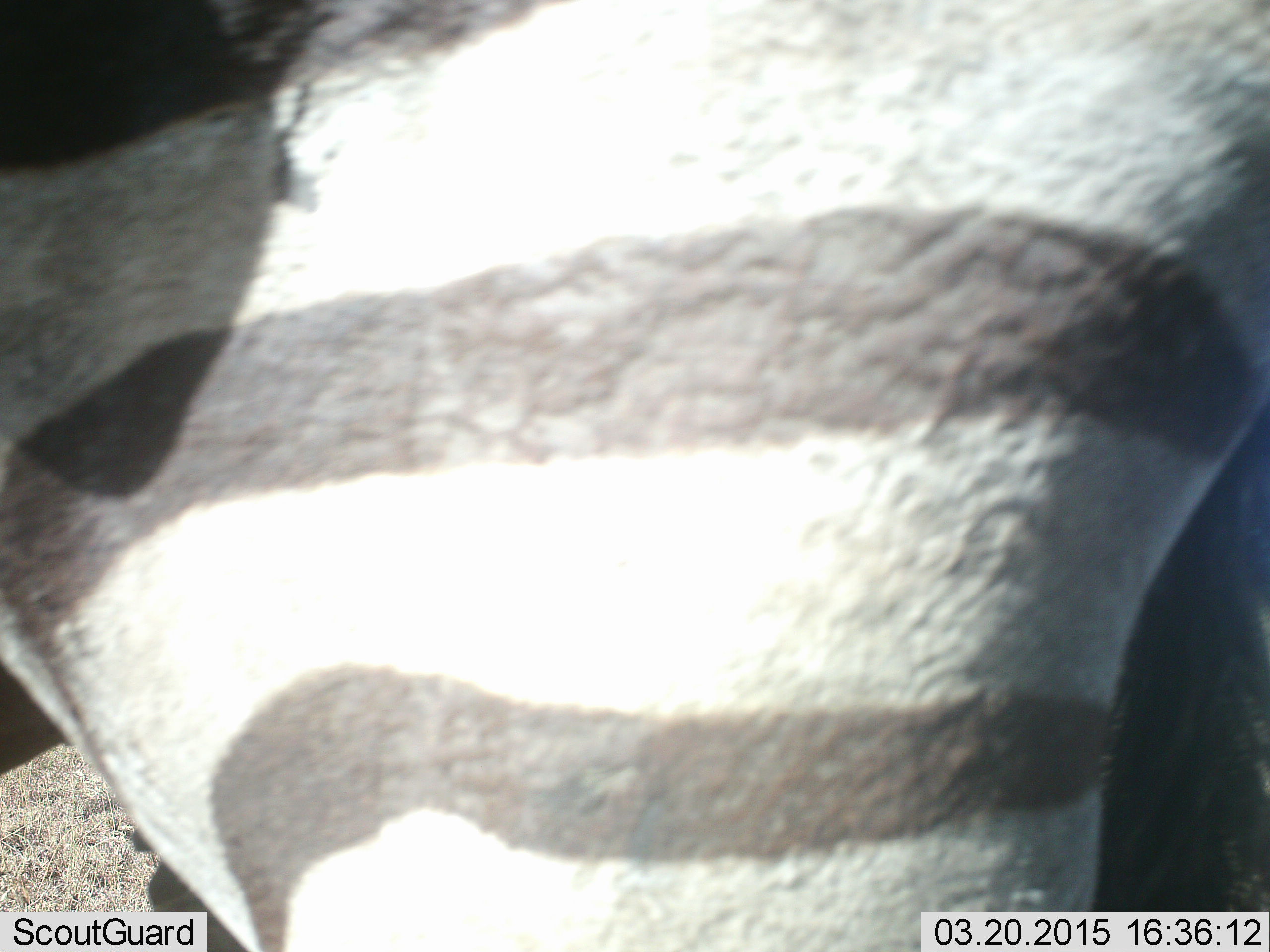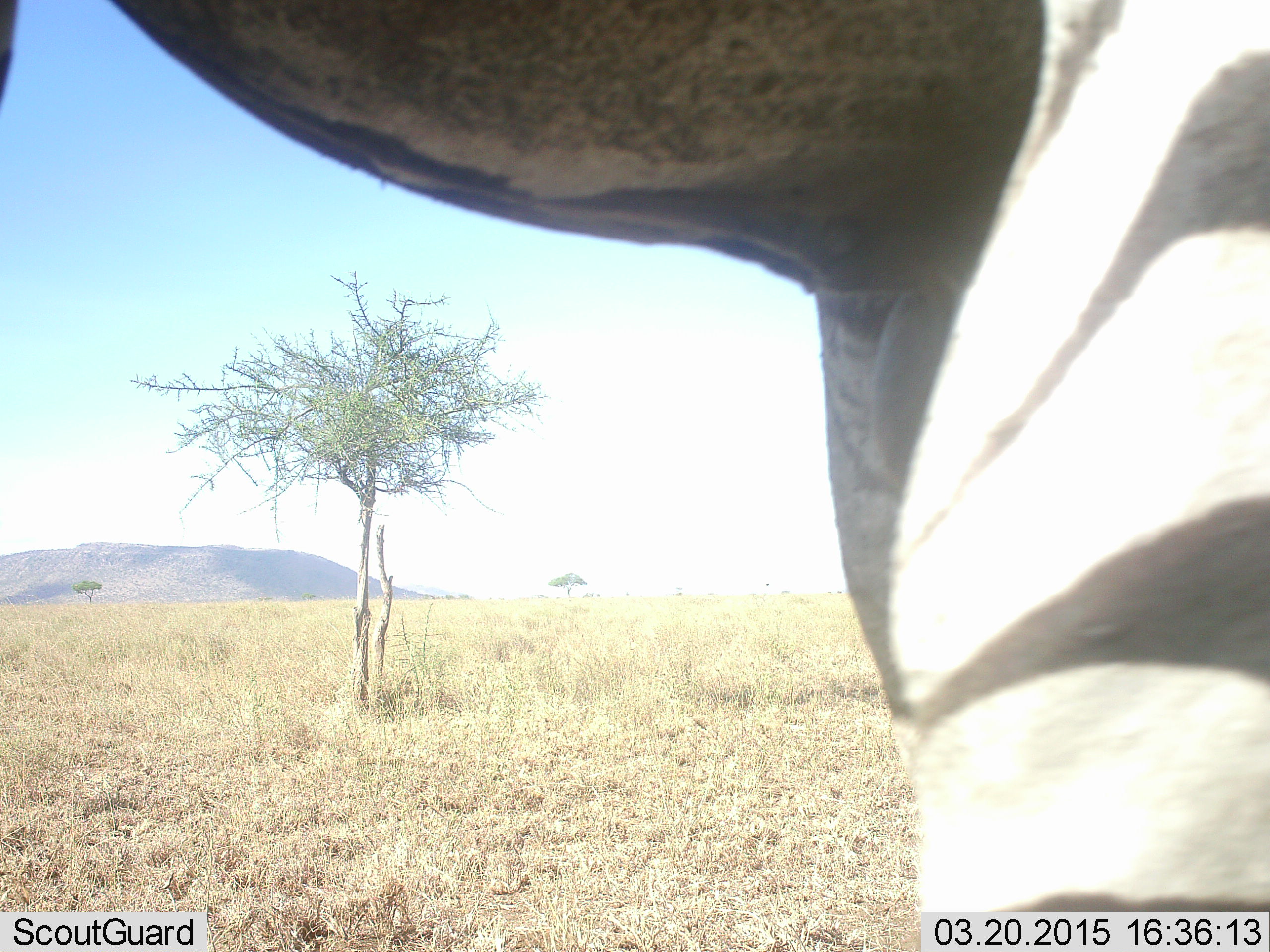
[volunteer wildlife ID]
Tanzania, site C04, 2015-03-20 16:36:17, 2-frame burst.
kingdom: Animalia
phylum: Chordata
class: Mammalia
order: Perissodactyla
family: Equidae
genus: Equus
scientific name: Equus quagga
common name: plains zebra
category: zebra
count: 1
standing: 50%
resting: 0%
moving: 60%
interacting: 0%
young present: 0%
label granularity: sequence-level